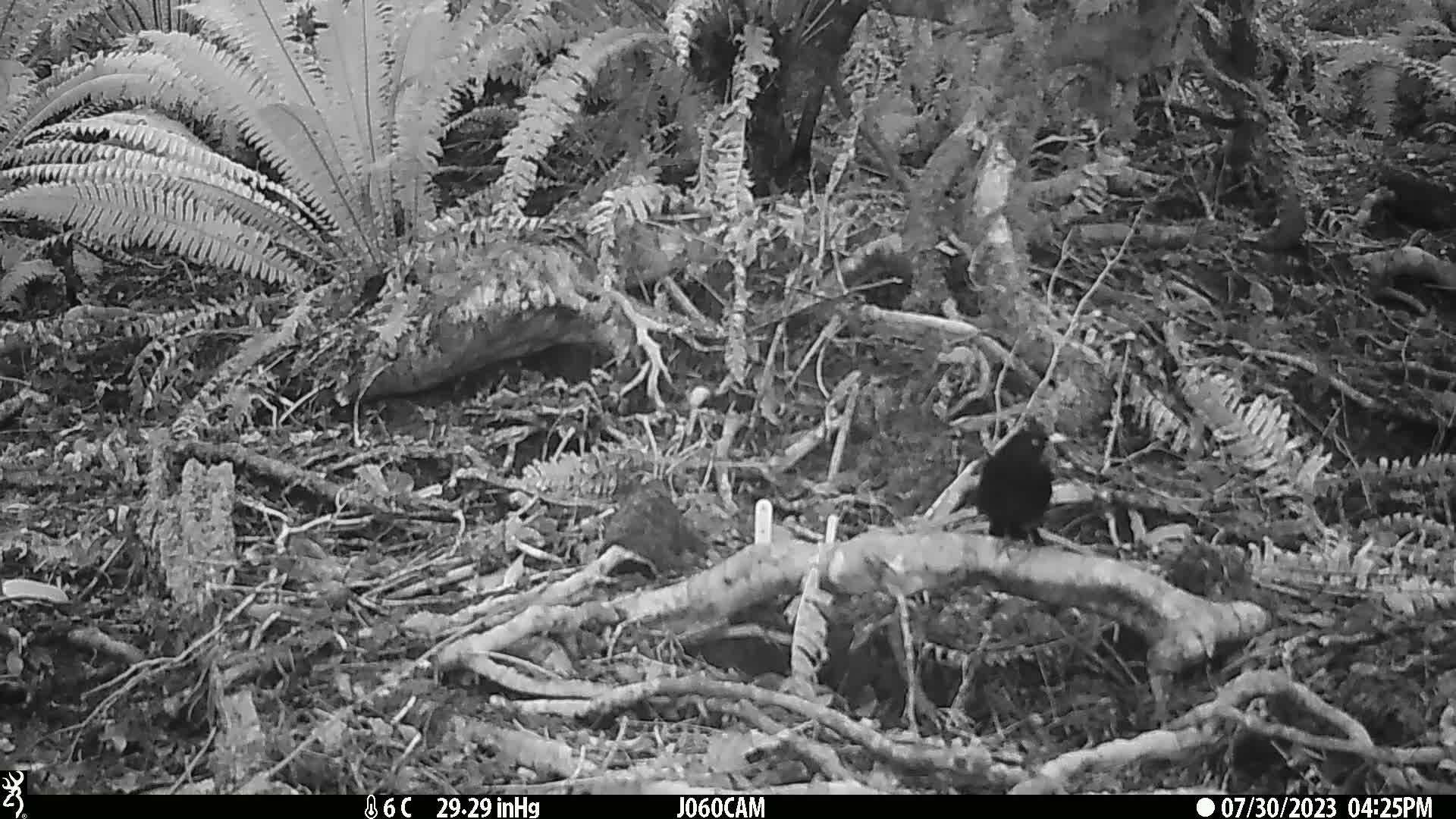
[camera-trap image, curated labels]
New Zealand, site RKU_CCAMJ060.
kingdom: Animalia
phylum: Chordata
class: Aves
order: Passeriformes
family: Turdidae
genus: Turdus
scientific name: Turdus merula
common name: eurasian blackbird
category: blackbird